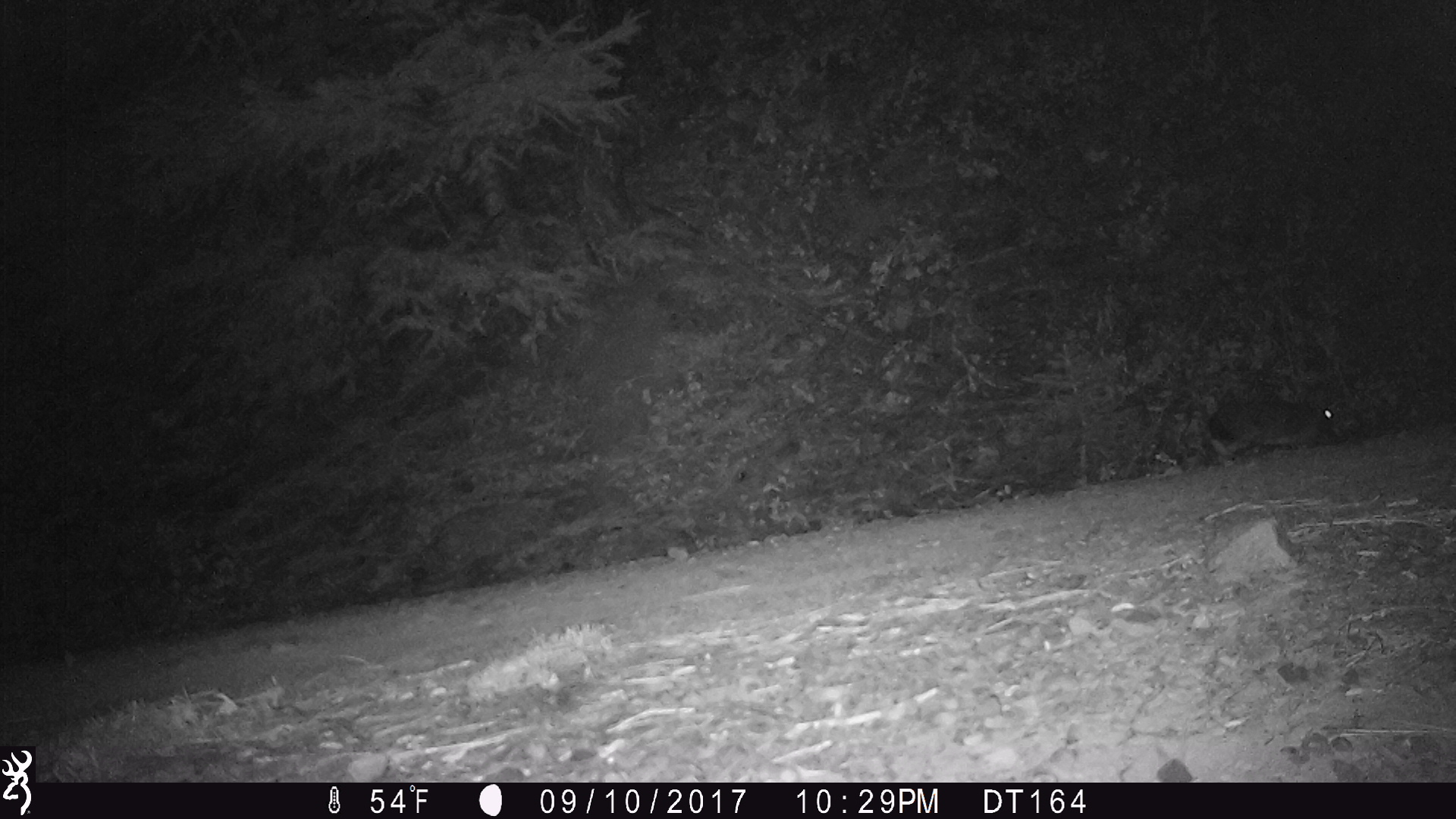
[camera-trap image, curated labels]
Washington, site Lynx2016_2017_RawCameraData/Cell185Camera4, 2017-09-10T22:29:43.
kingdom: Animalia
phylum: Chordata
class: Mammalia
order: Lagomorpha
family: Leporidae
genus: Lepus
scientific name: Lepus americanus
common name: snowshoe hare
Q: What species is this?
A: Lepus americanus (snowshoe hare).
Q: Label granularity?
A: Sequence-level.